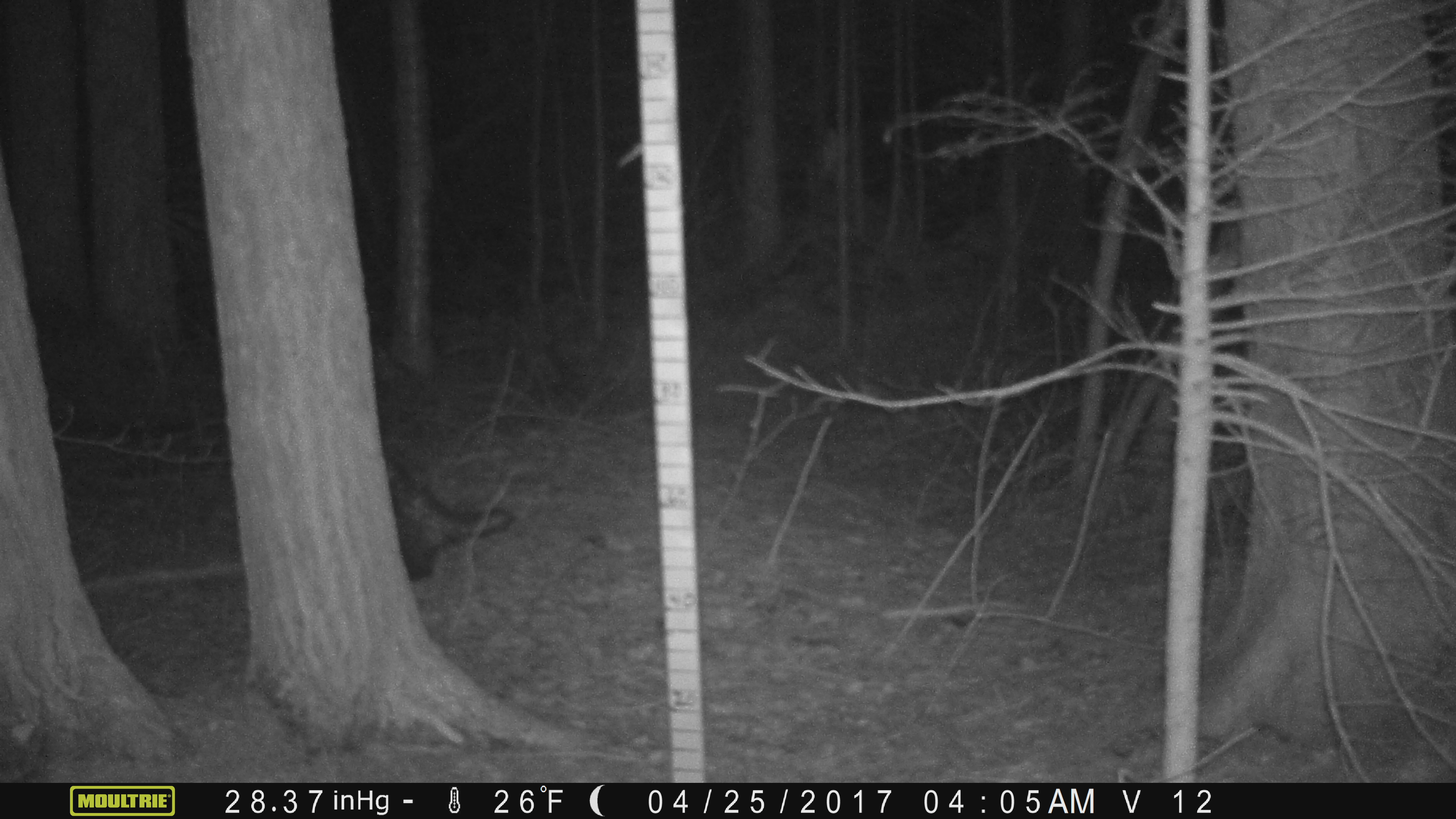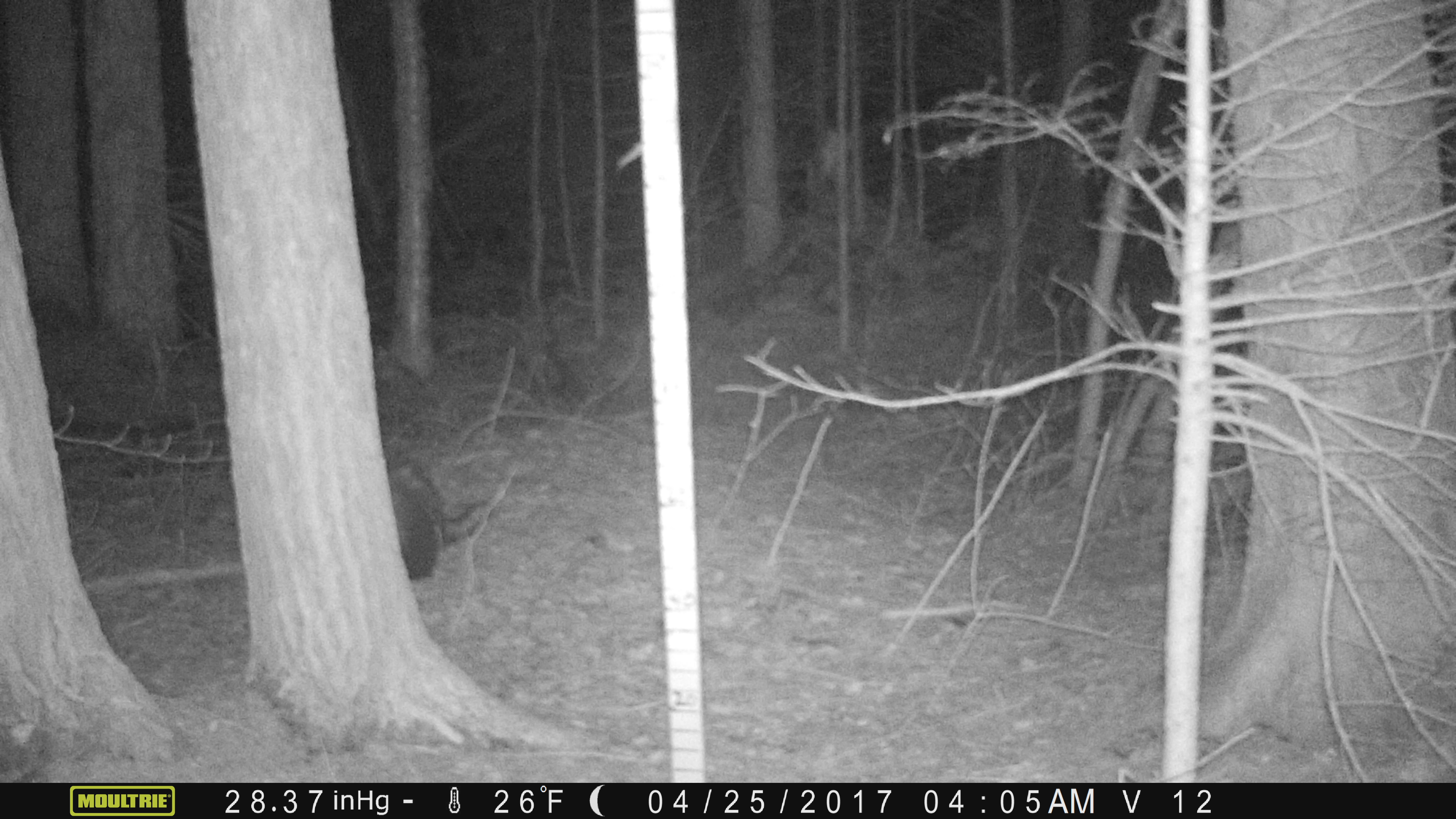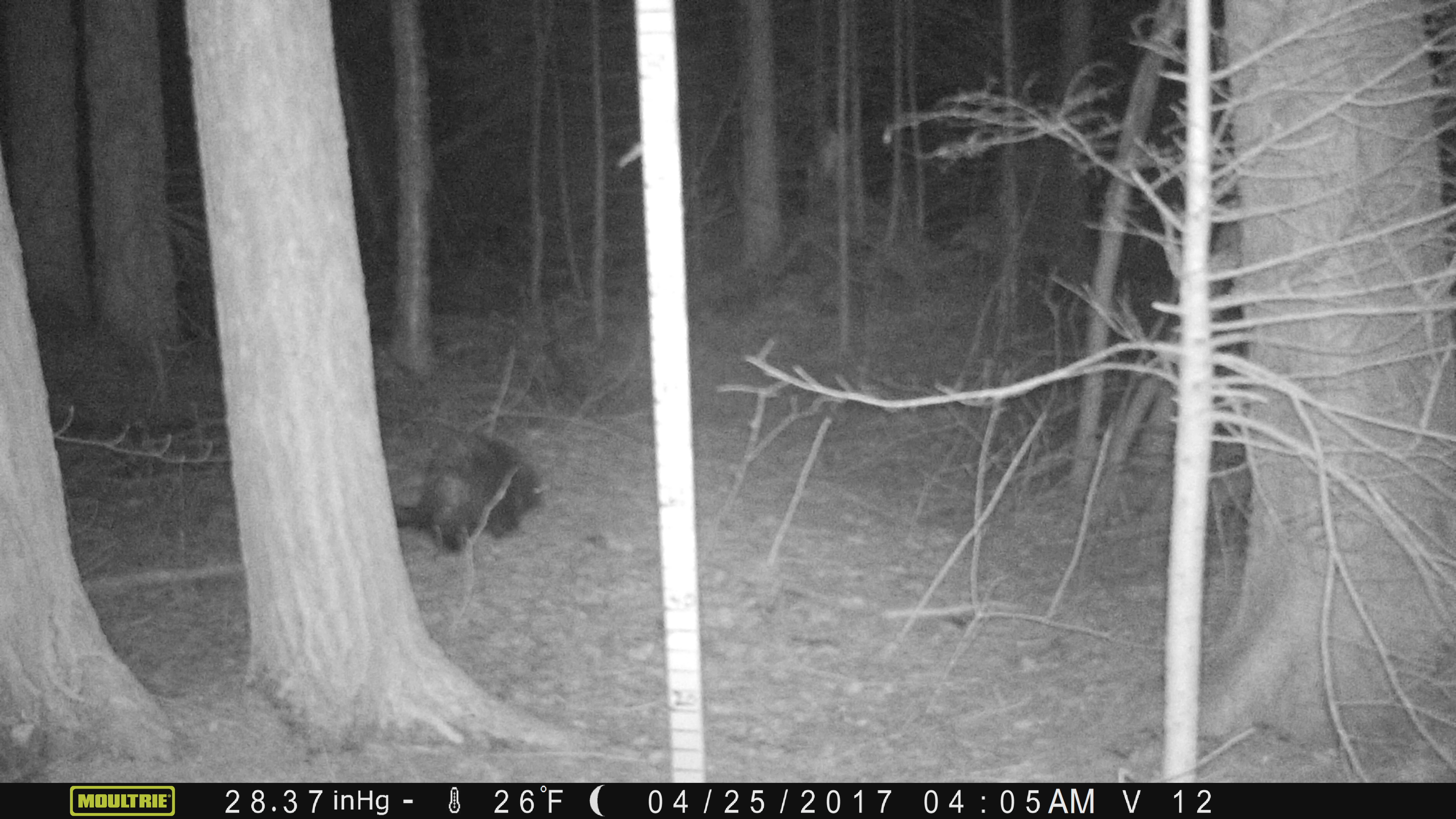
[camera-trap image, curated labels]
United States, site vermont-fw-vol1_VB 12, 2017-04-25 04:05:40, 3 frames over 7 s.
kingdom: Animalia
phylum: Chordata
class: Mammalia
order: Rodentia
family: Erethizontidae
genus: Erethizon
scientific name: Erethizon dorsatum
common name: porcupine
Porcupine (Erethizon dorsatum).